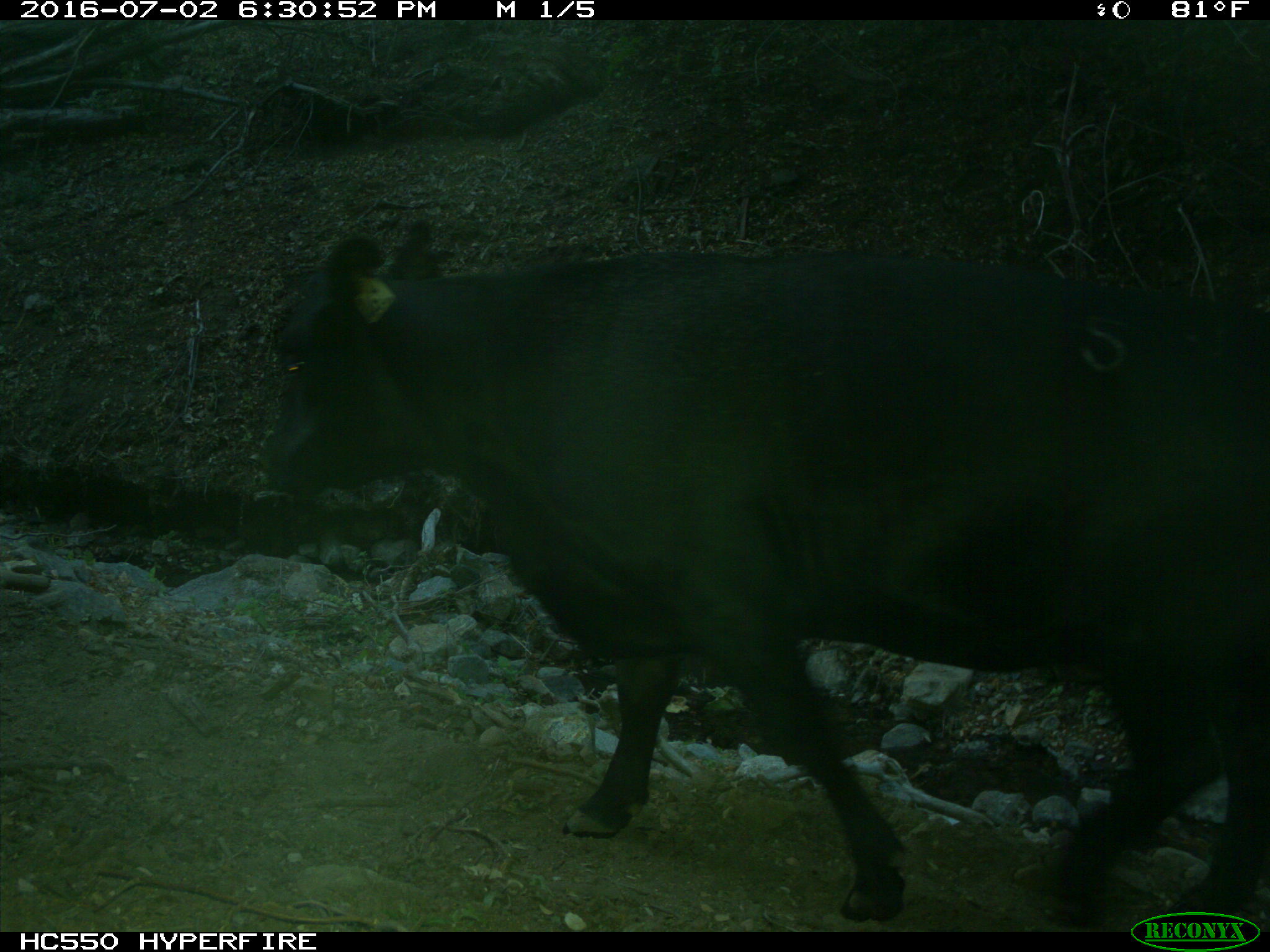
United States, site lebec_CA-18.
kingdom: Animalia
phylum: Chordata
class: Mammalia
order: Artiodactyla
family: Bovidae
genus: Bos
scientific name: Bos taurus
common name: domestic cow